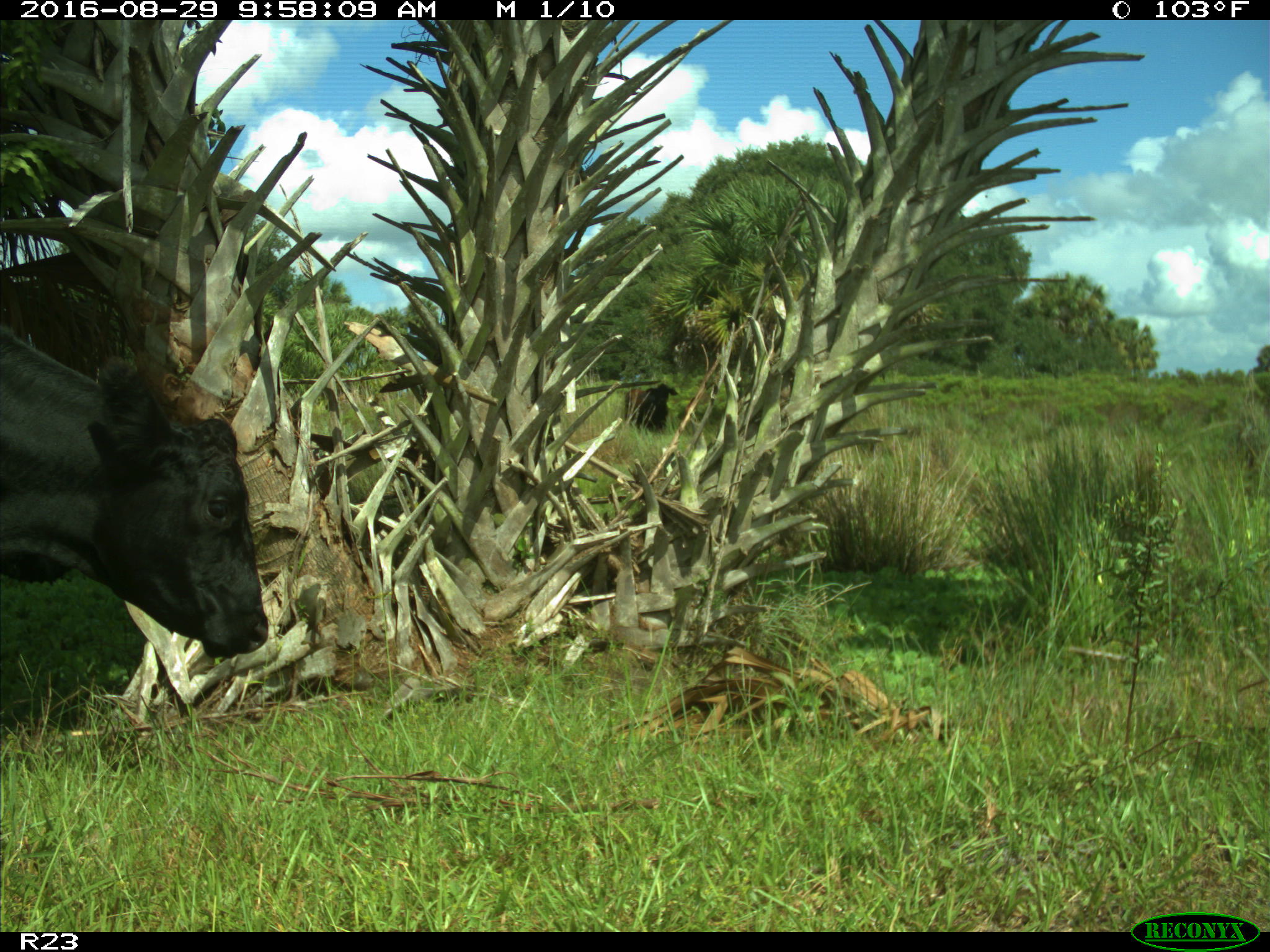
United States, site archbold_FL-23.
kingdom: Animalia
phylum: Chordata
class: Mammalia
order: Artiodactyla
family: Bovidae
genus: Bos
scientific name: Bos taurus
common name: domestic cow